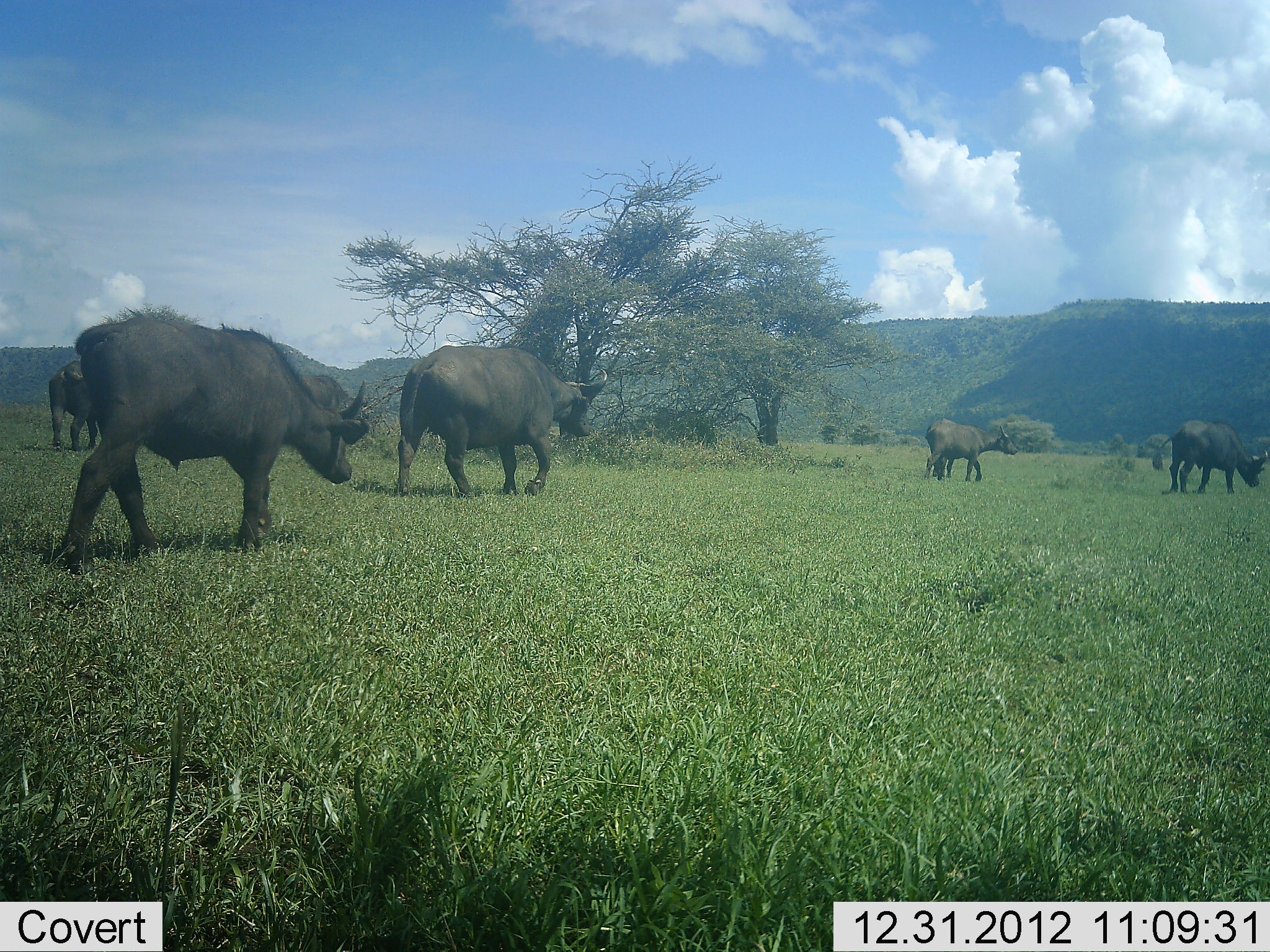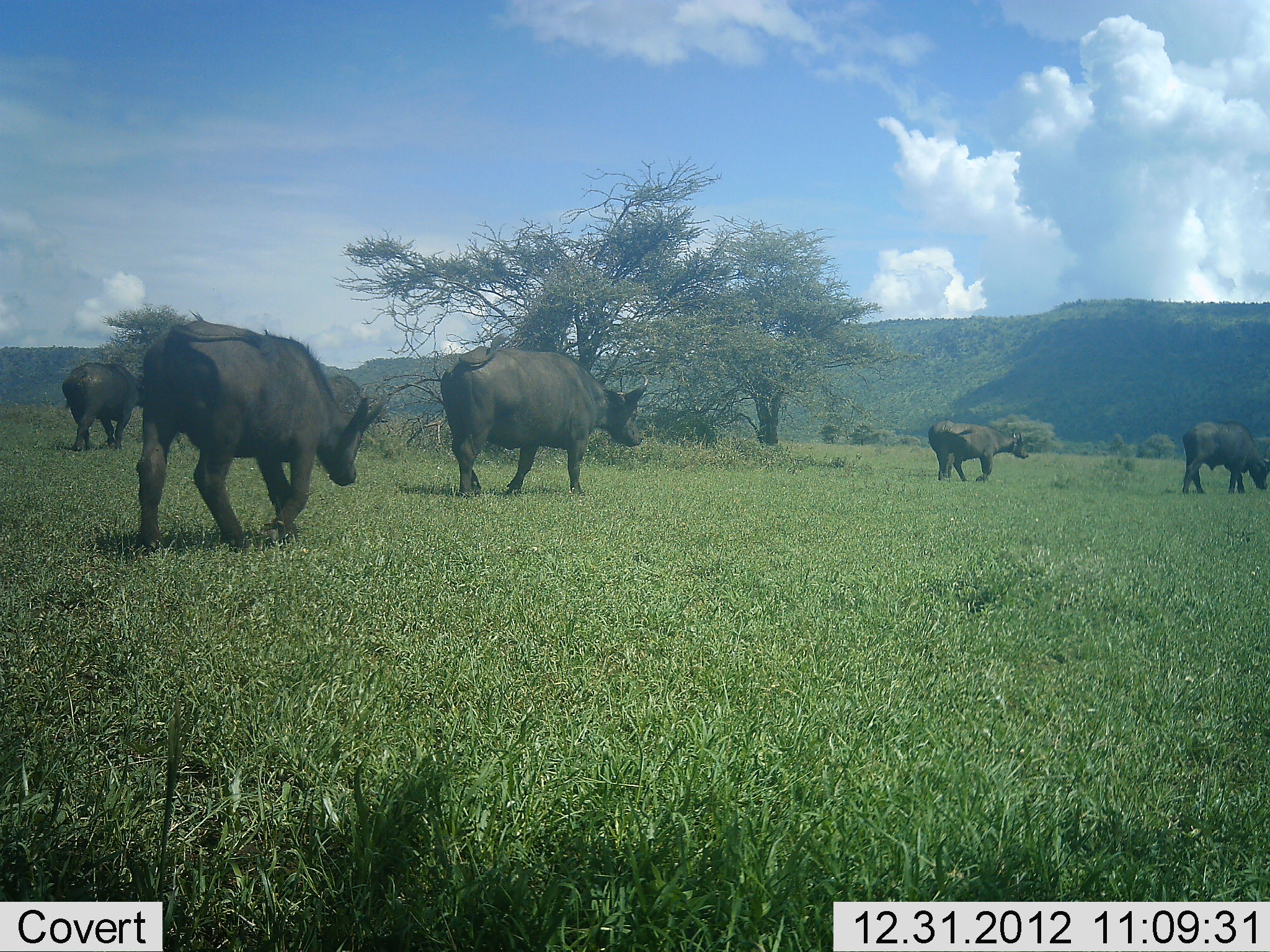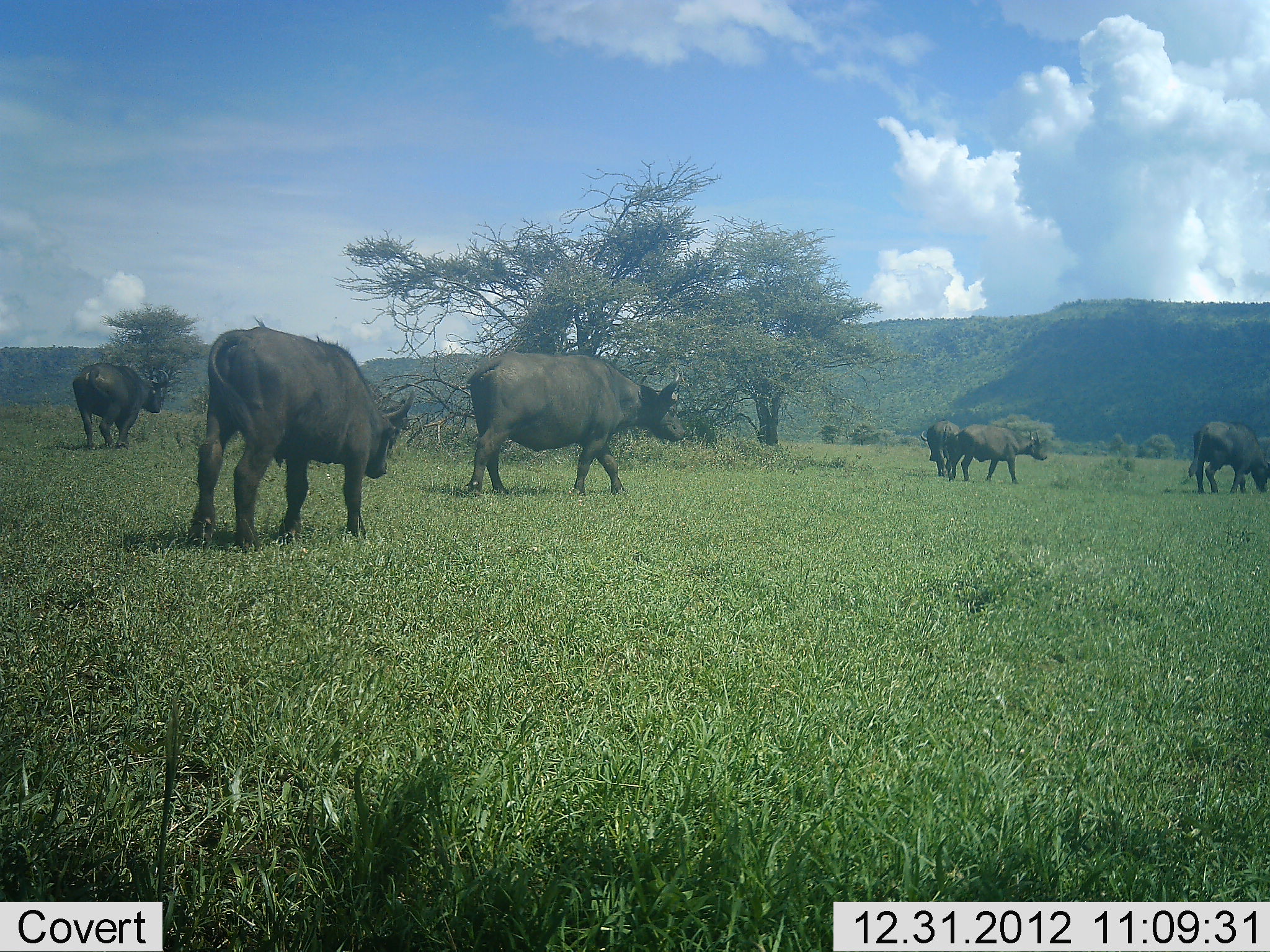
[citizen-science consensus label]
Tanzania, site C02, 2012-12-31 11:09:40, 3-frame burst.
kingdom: Animalia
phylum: Chordata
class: Mammalia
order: Artiodactyla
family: Bovidae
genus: Syncerus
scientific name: Syncerus caffer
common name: cape buffalo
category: buffalo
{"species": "buffalo (cape buffalo) (Syncerus caffer)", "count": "5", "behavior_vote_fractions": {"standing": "11%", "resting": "0%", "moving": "95%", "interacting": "0%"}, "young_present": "5%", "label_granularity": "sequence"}